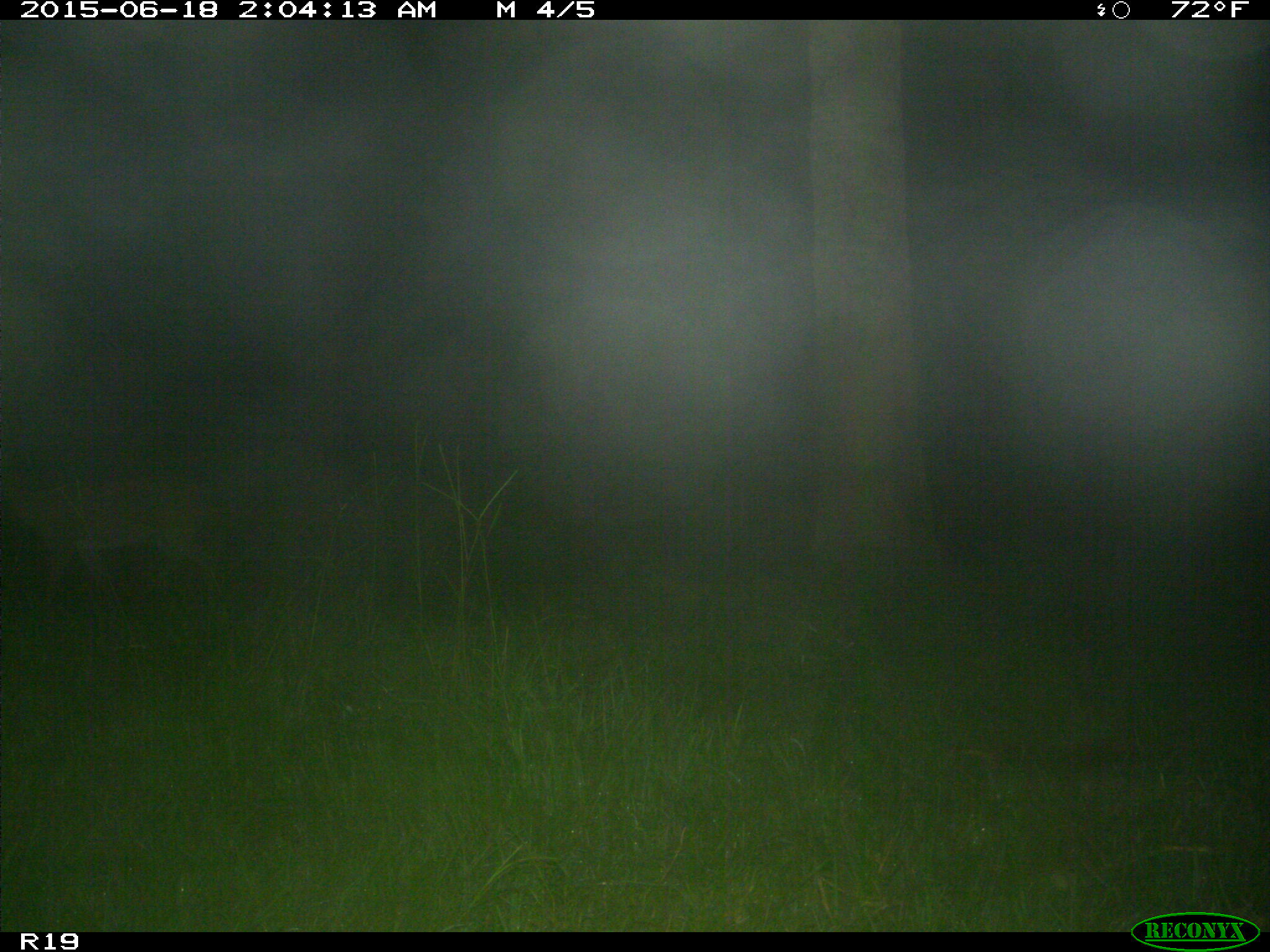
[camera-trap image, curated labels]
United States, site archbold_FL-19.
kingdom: Animalia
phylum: Chordata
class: Mammalia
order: Artiodactyla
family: Cervidae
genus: Odocoileus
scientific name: Odocoileus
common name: deer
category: unidentified deer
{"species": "unidentified deer (deer) (Odocoileus)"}